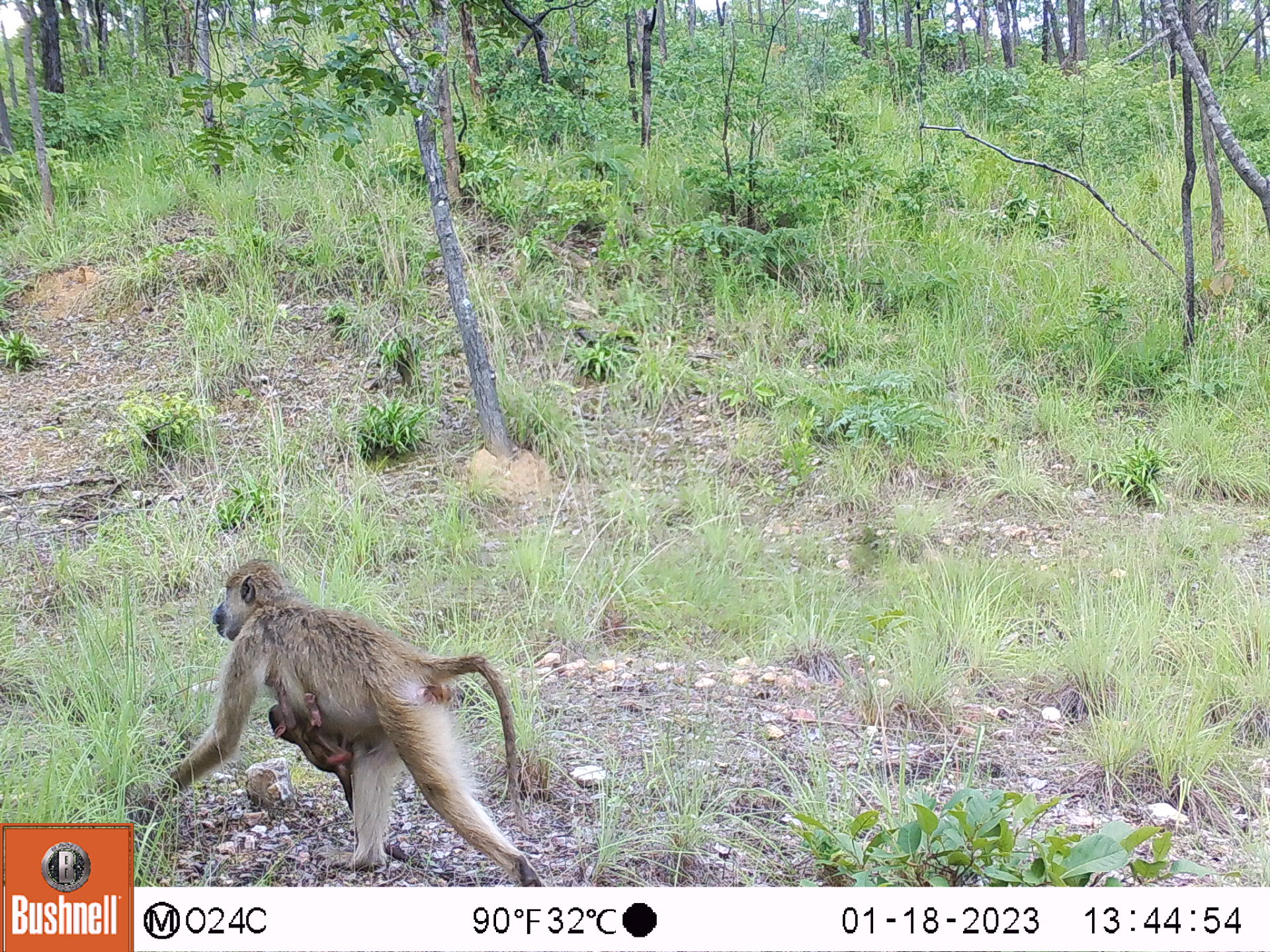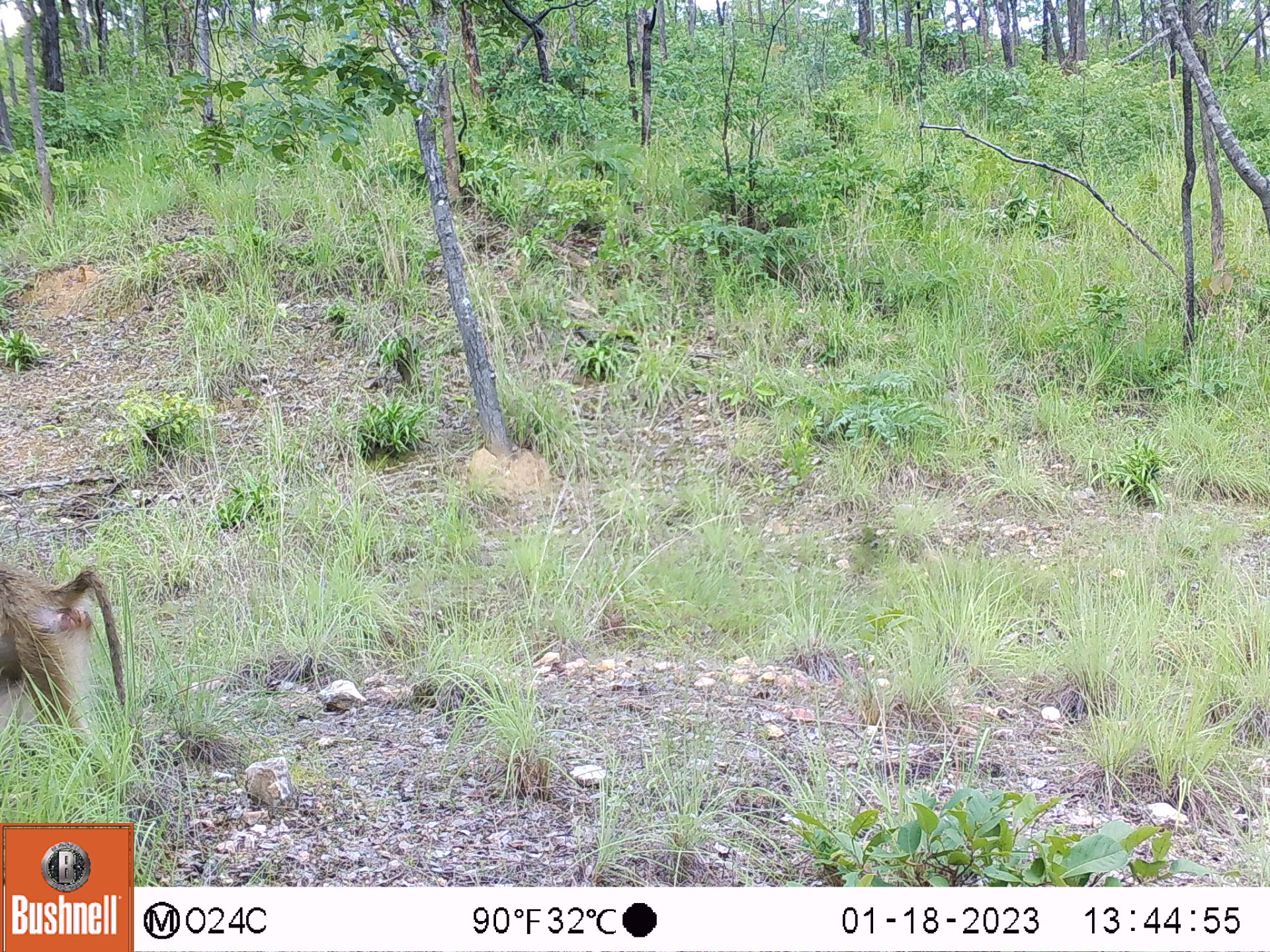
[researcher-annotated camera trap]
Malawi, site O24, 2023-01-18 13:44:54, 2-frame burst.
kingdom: Animalia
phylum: Chordata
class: Mammalia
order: Primates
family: Cercopithecidae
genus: Papio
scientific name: Papio cynocephalus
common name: yellow baboon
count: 1